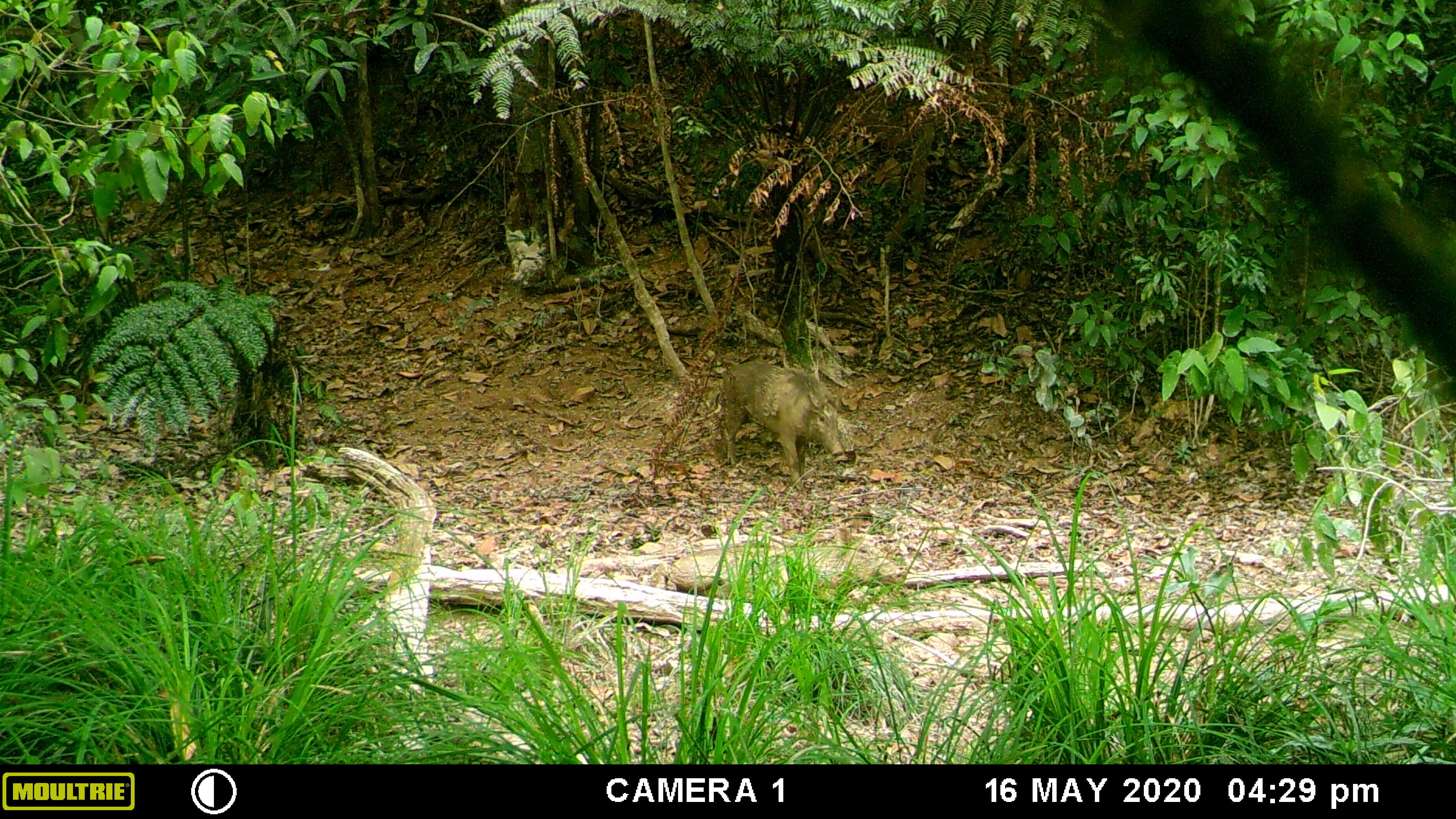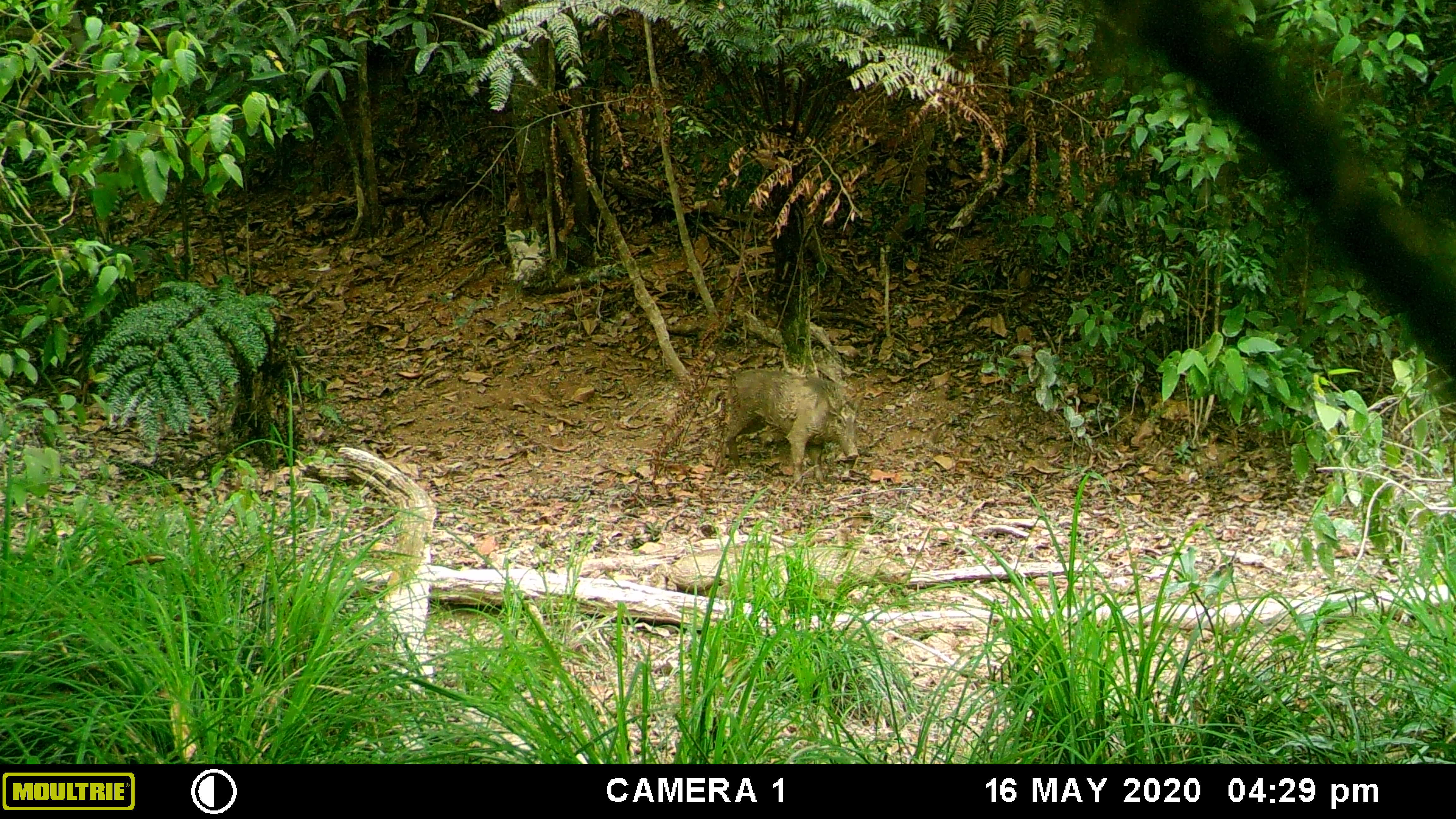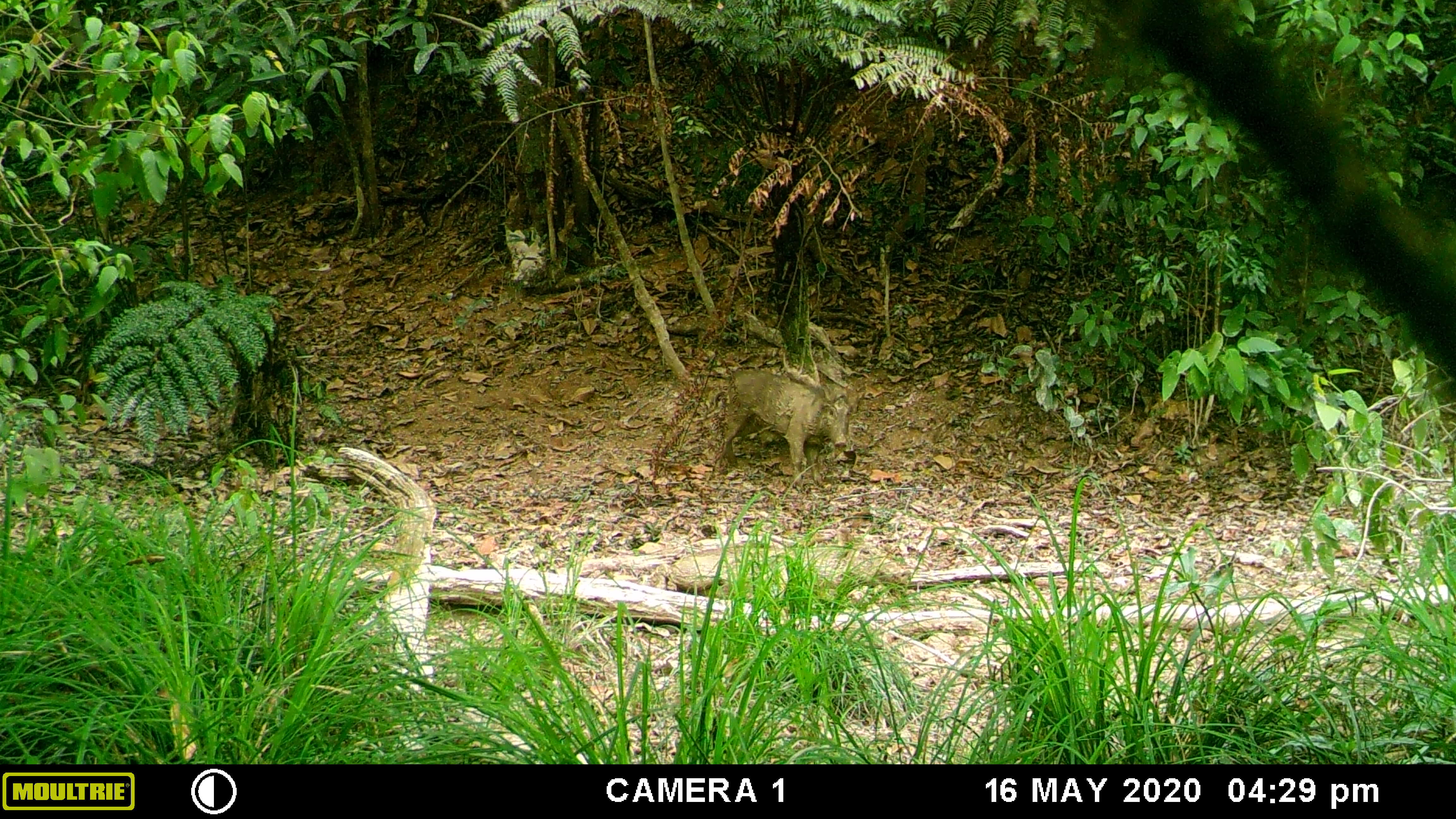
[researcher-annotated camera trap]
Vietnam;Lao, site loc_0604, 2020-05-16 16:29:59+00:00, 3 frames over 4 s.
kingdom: Animalia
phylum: Chordata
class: Mammalia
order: Artiodactyla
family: Suidae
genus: Sus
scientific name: Sus scrofa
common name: eurasian wild pig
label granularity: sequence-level